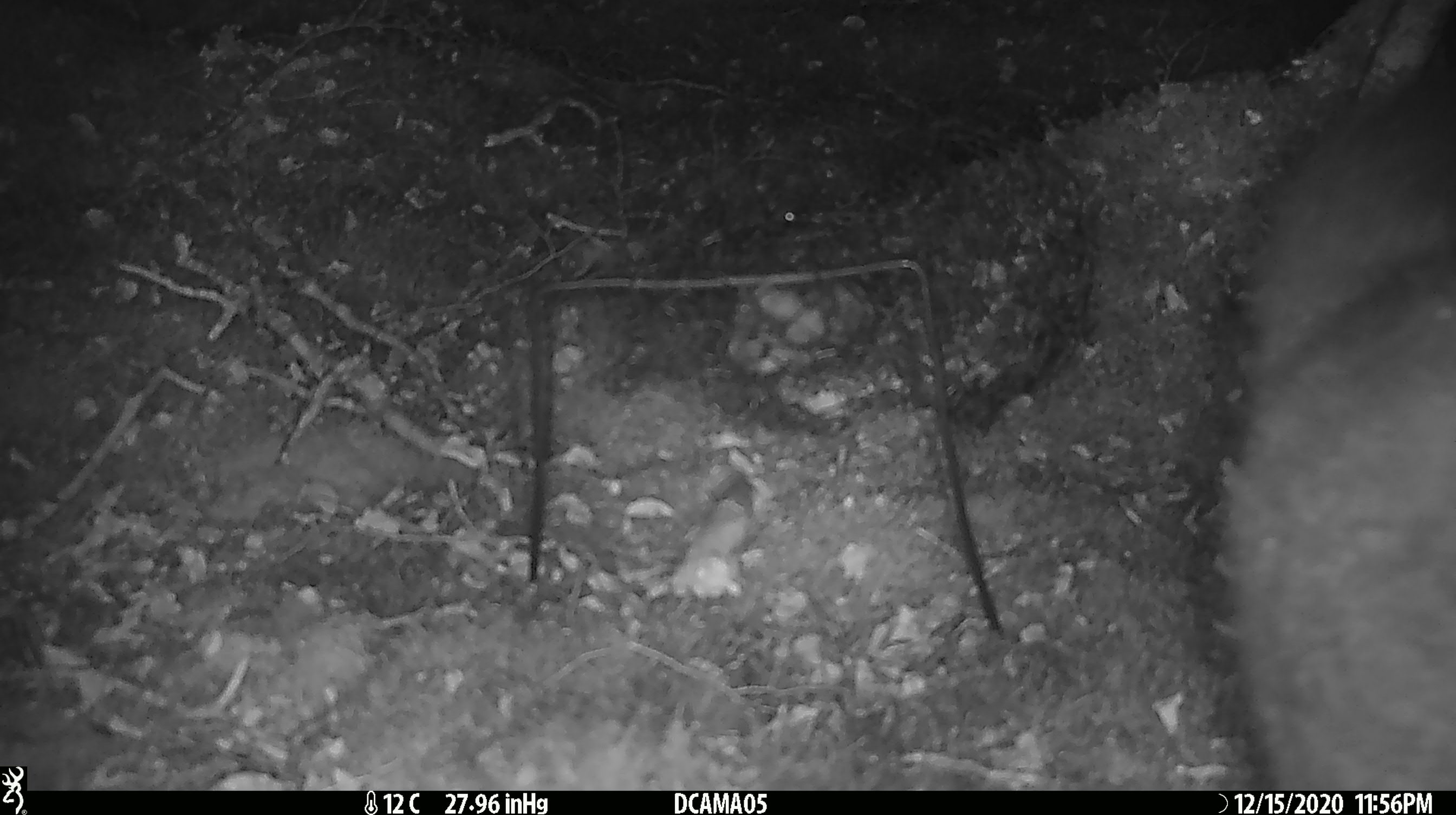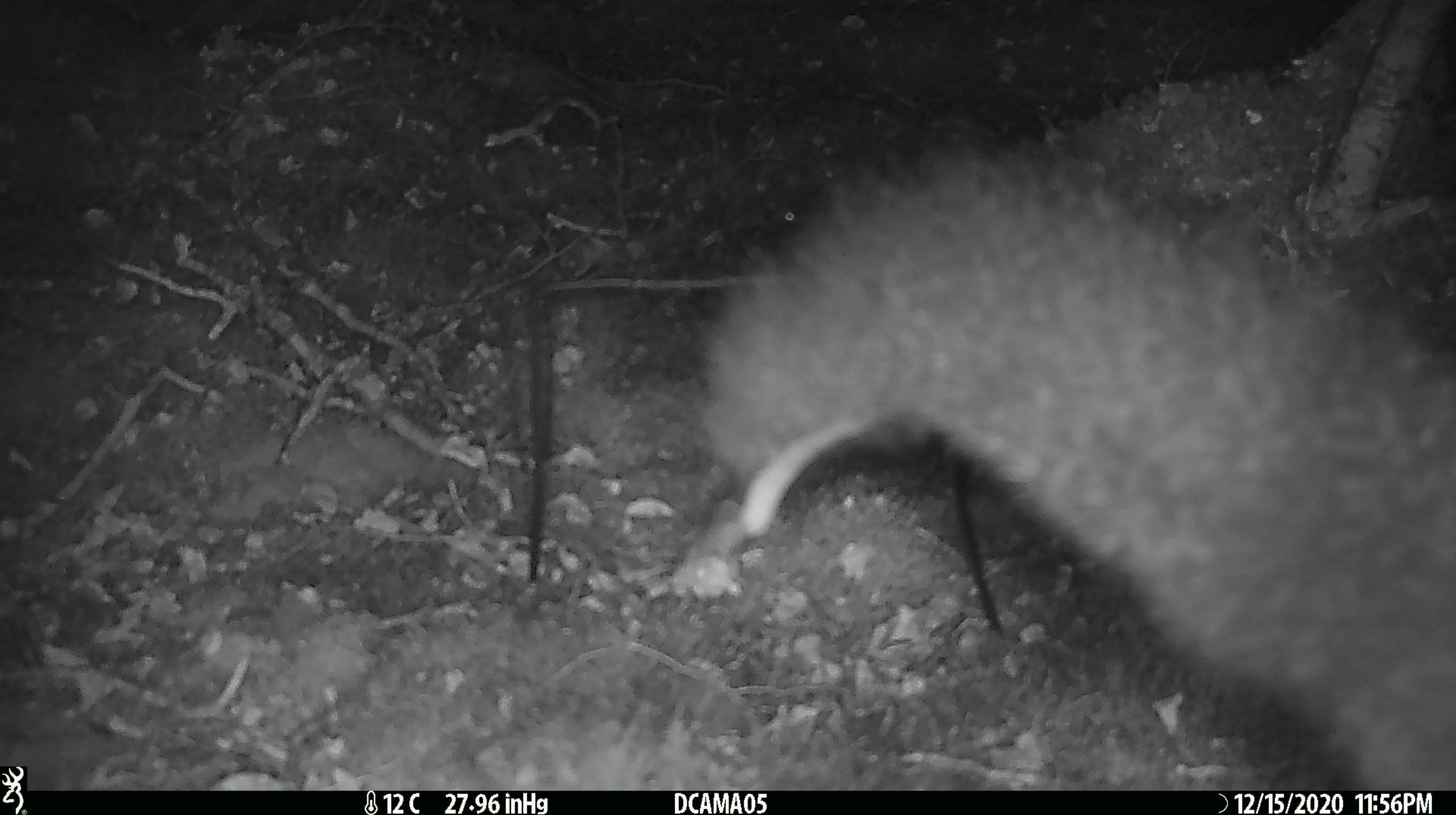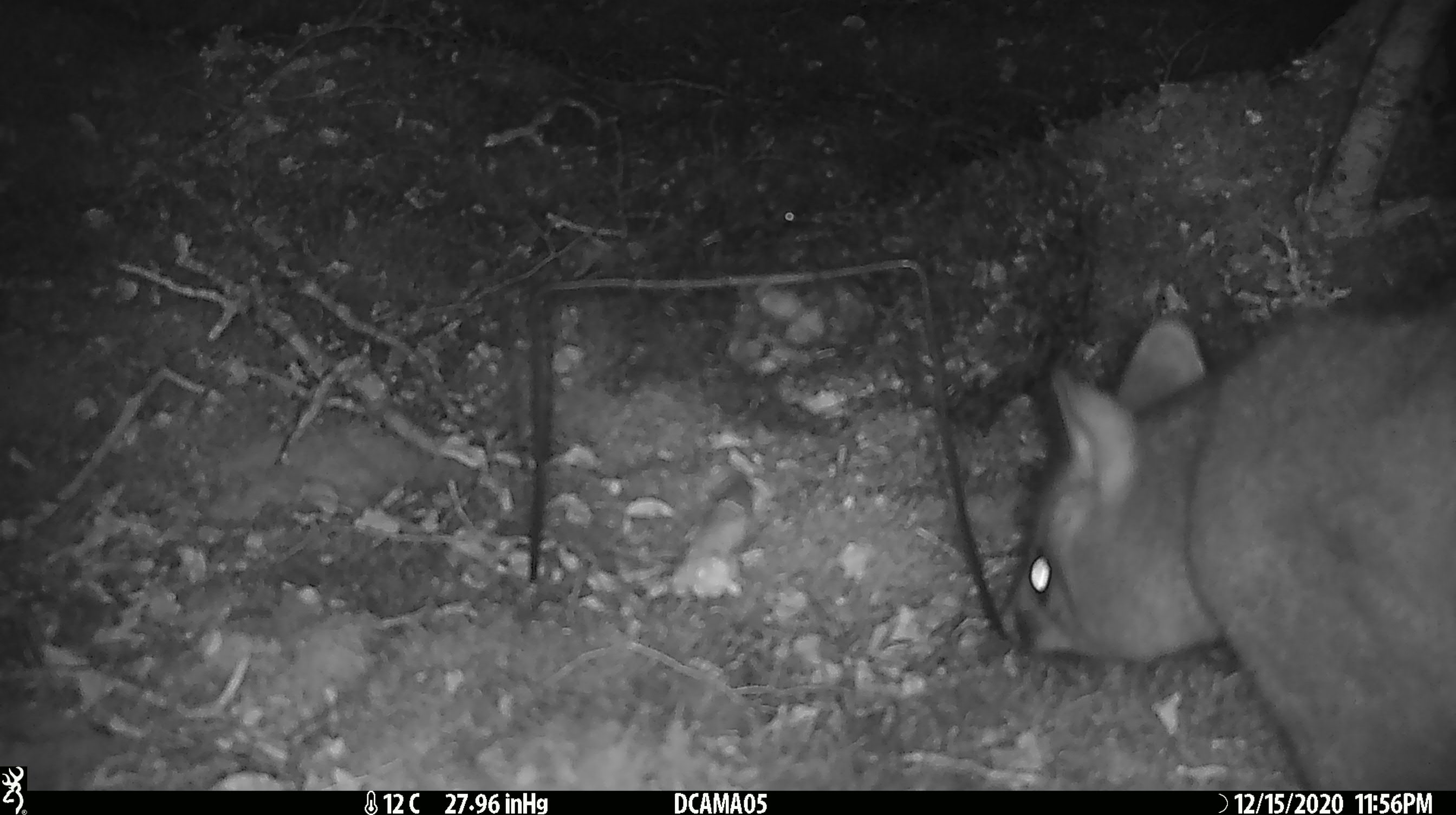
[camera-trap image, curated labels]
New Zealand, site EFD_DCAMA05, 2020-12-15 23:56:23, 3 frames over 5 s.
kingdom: Animalia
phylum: Chordata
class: Mammalia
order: Diprotodontia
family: Phalangeridae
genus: Trichosurus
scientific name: Trichosurus vulpecula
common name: common brushtail possum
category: possum